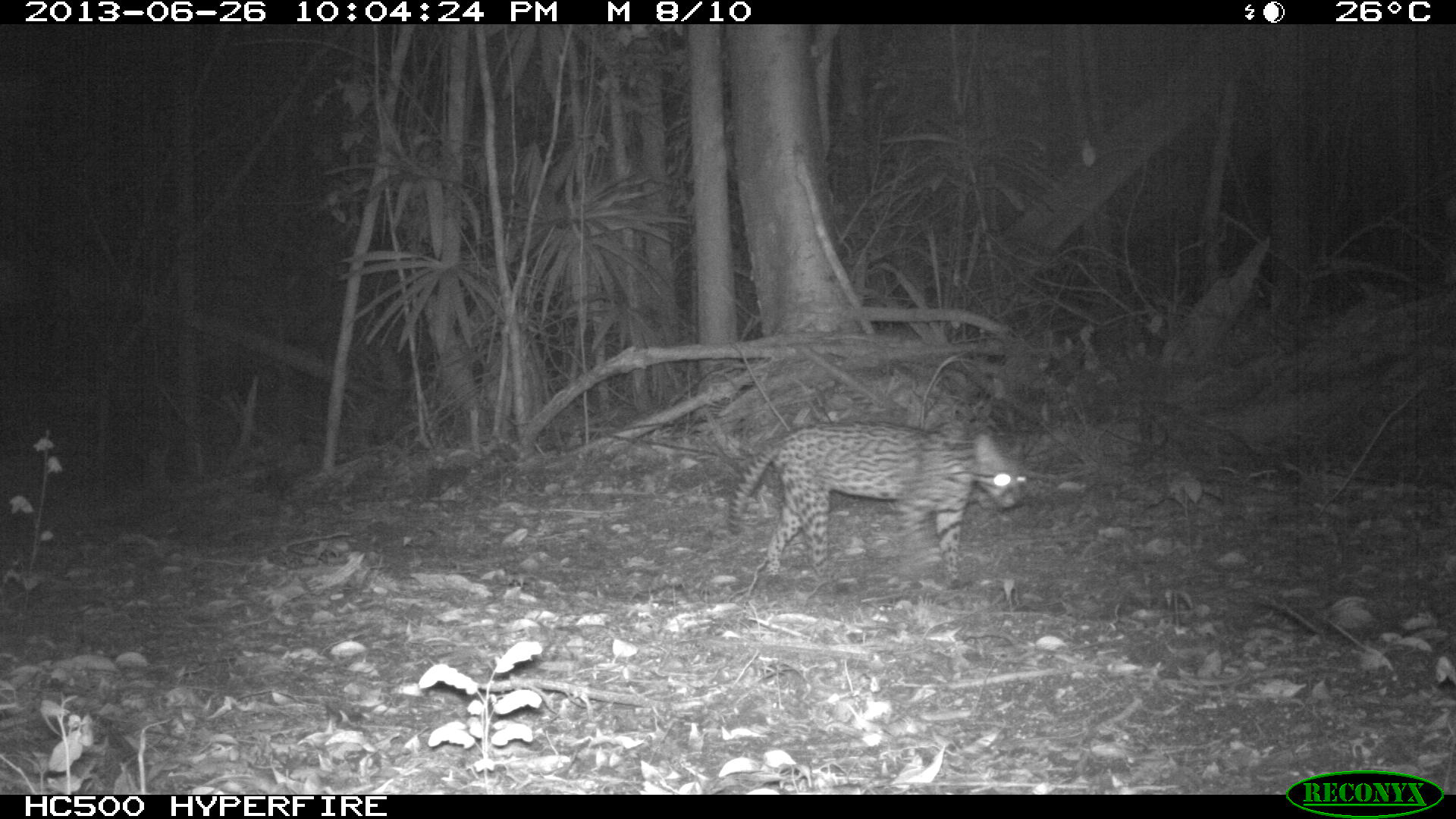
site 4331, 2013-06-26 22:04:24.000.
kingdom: Animalia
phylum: Chordata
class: Mammalia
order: Carnivora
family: Felidae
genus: Leopardus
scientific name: Leopardus pardalis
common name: ocelot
Leopardus pardalis (ocelot), count 1.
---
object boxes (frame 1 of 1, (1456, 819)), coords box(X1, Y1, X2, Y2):
leopardus pardalis: box(730, 419, 1029, 583)